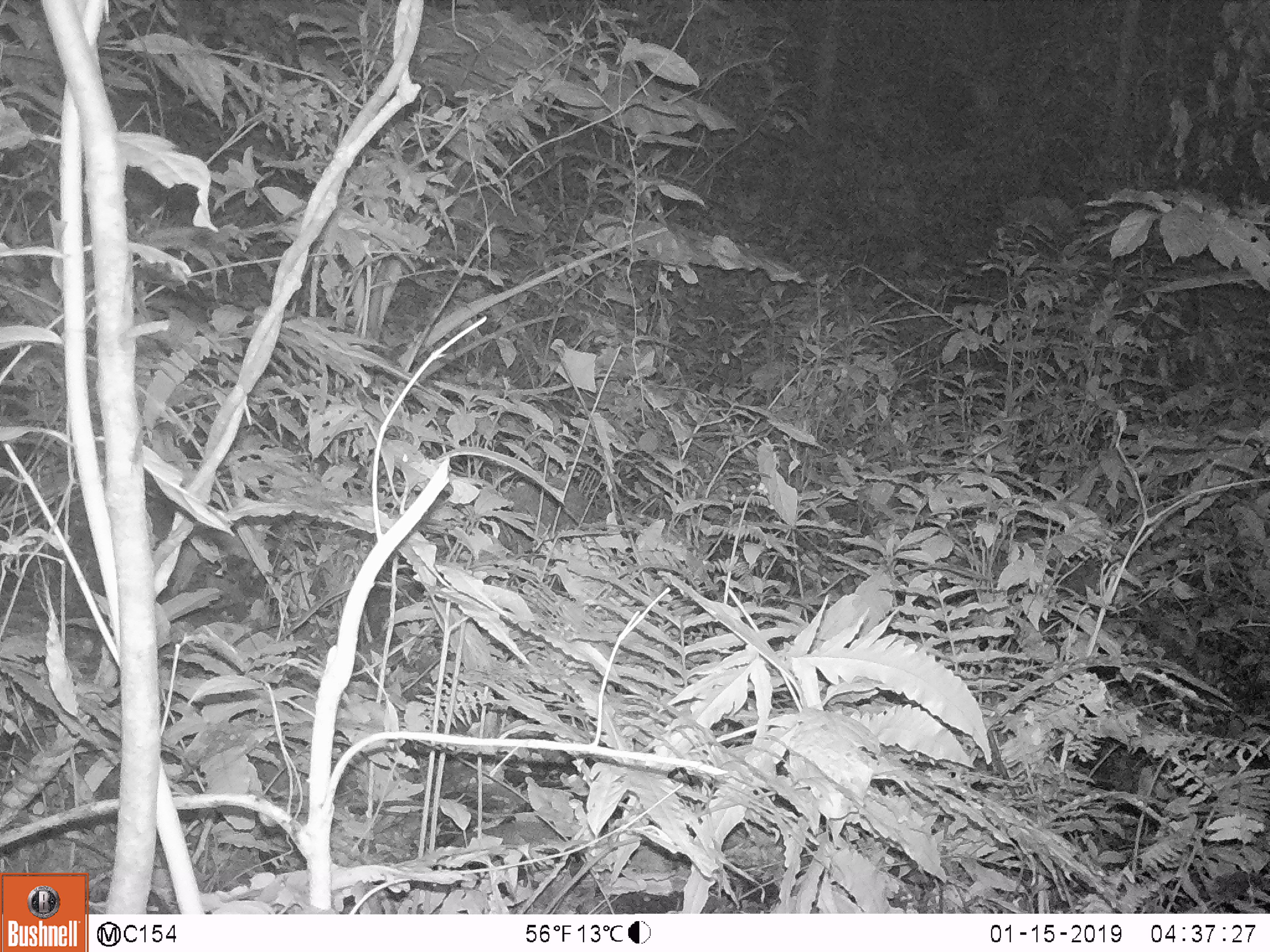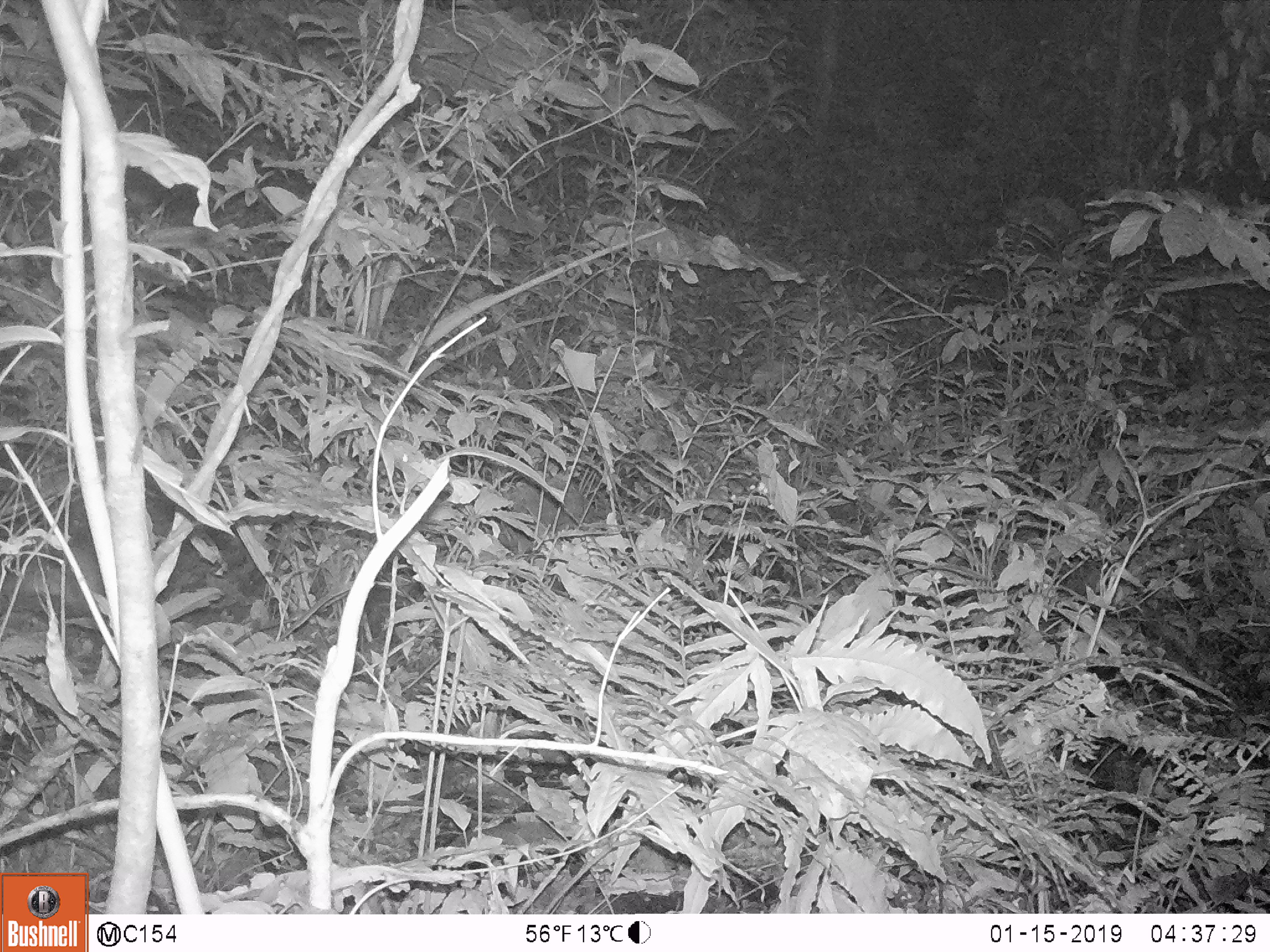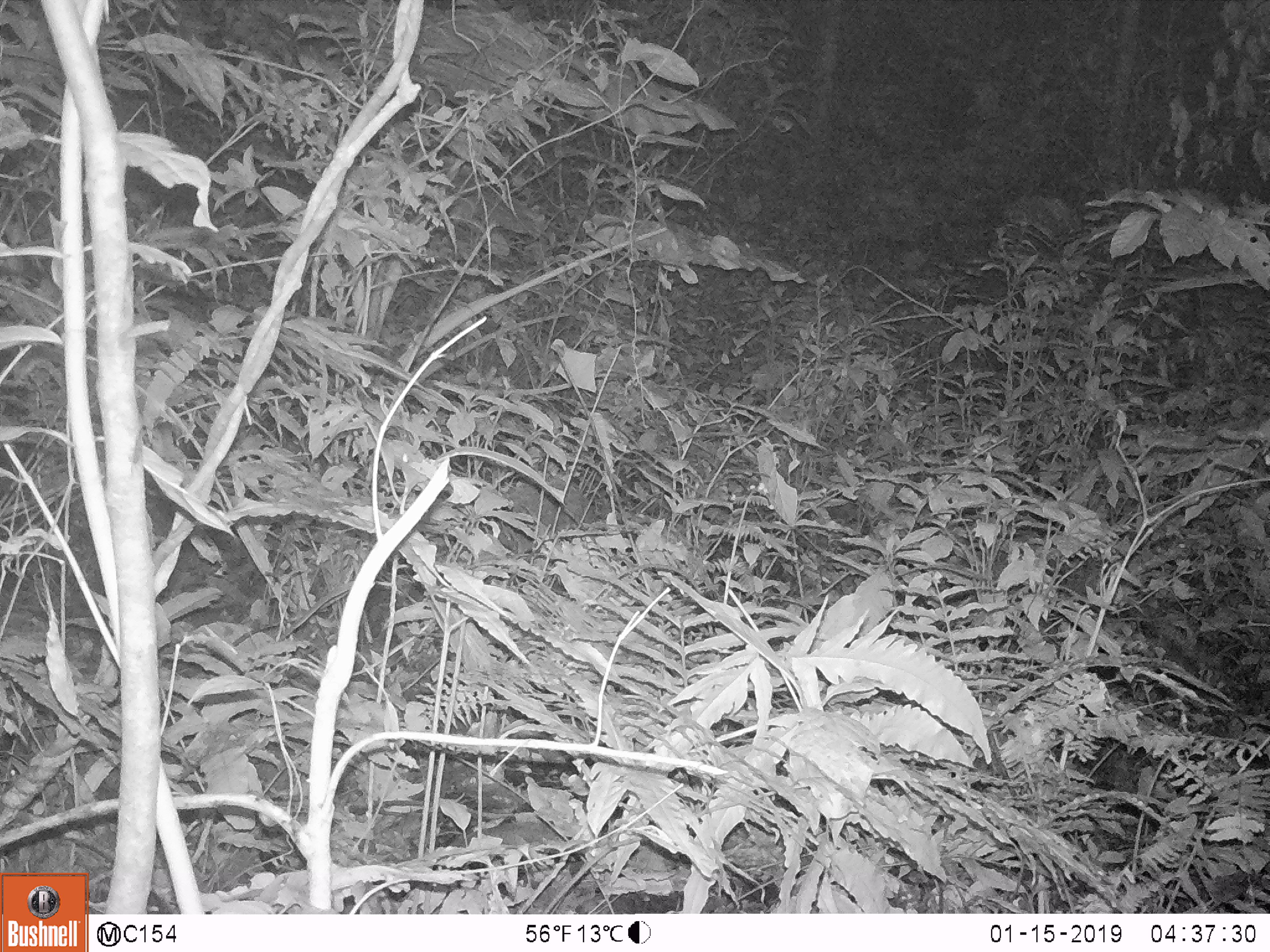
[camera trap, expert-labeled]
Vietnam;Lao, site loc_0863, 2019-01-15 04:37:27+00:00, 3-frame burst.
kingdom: Animalia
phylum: Chordata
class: Mammalia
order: Rodentia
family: Muridae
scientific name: Muridae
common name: old-world mice and rats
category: unidentified murid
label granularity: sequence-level